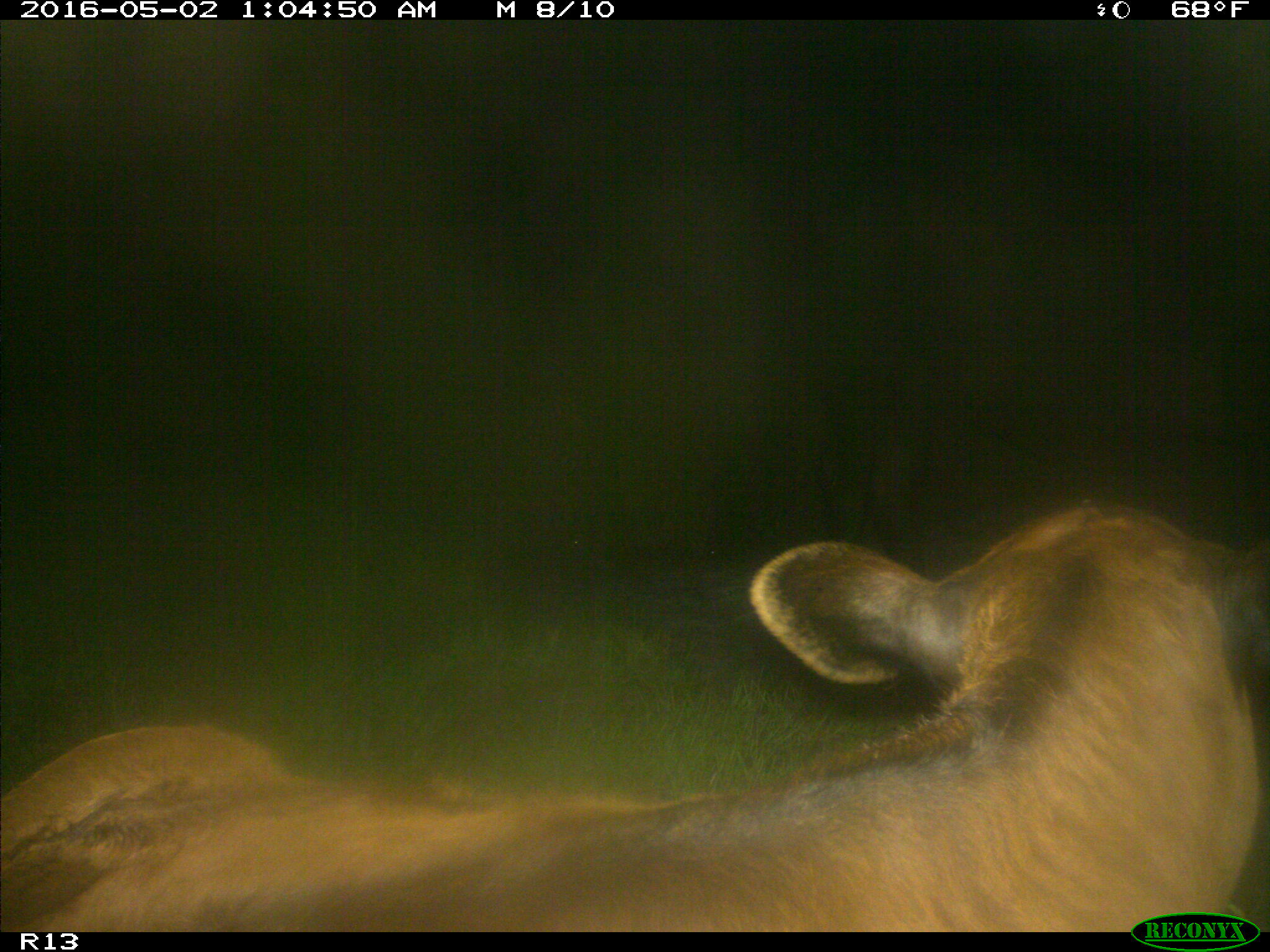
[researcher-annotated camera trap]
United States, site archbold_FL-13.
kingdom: Animalia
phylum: Chordata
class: Mammalia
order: Artiodactyla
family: Bovidae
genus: Bos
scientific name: Bos taurus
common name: domestic cow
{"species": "Bos taurus (domestic cow)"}